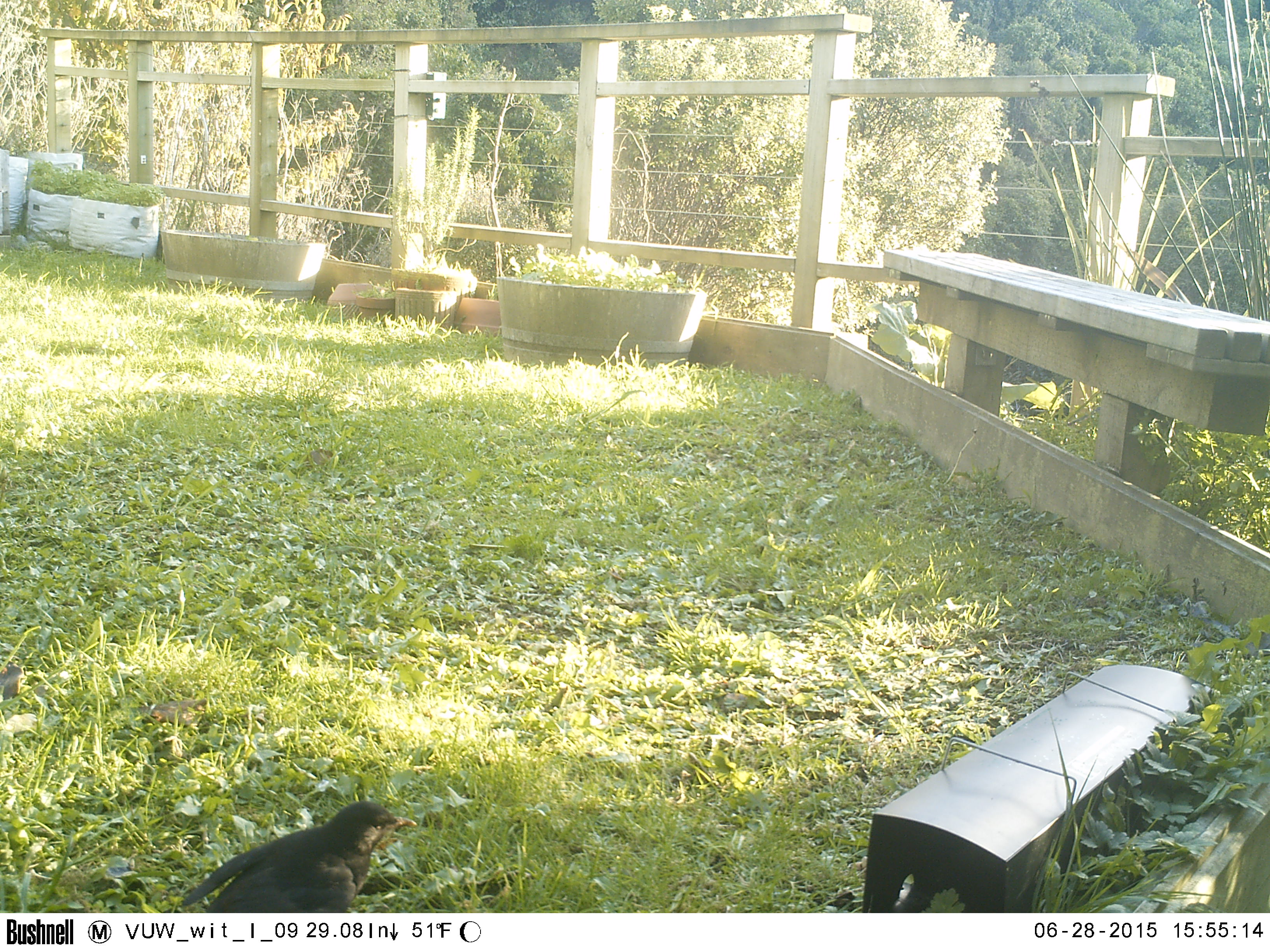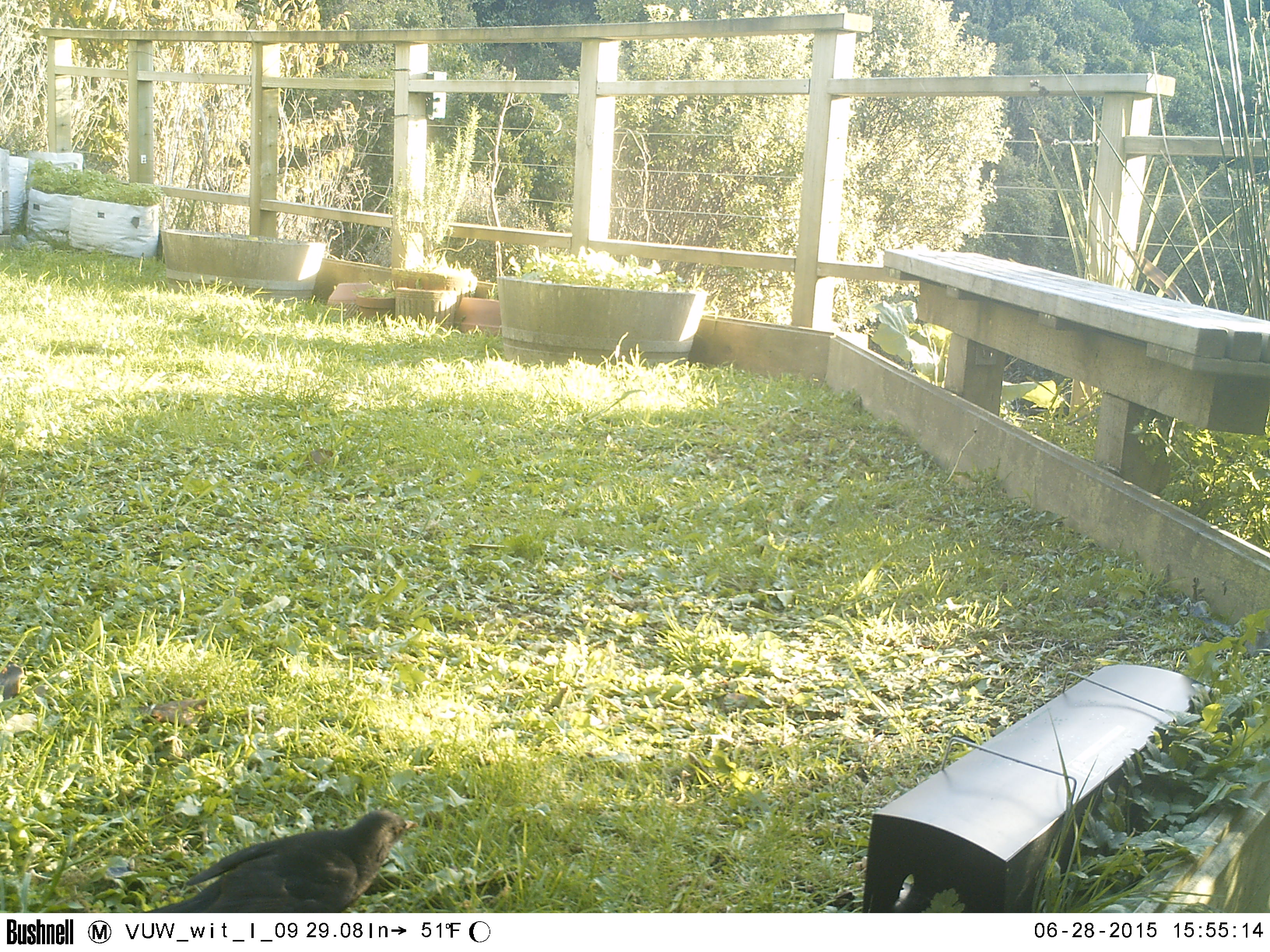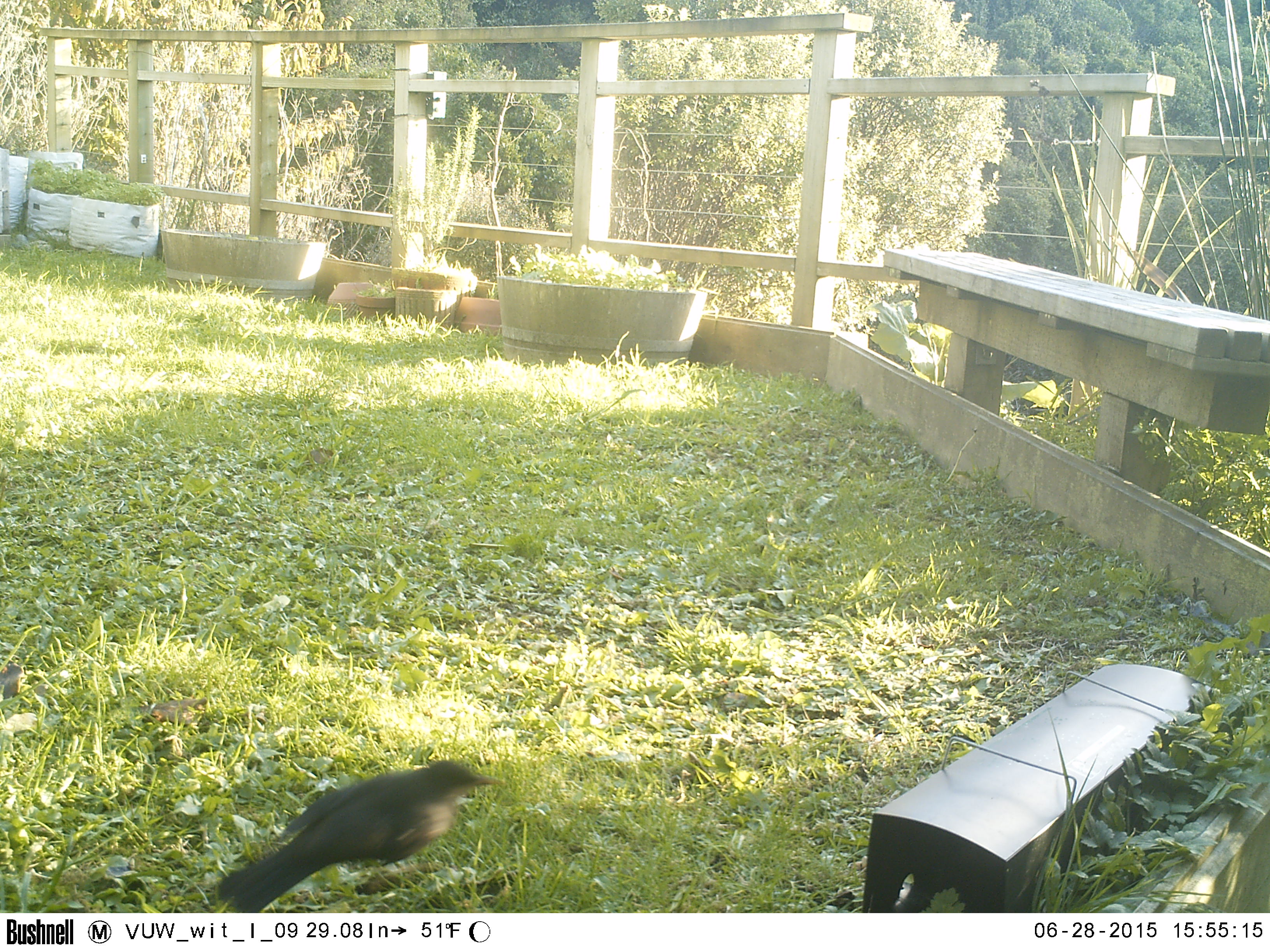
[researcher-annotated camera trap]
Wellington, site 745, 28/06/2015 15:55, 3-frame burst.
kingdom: Animalia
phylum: Chordata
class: Aves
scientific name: Aves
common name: bird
Bird (Aves).